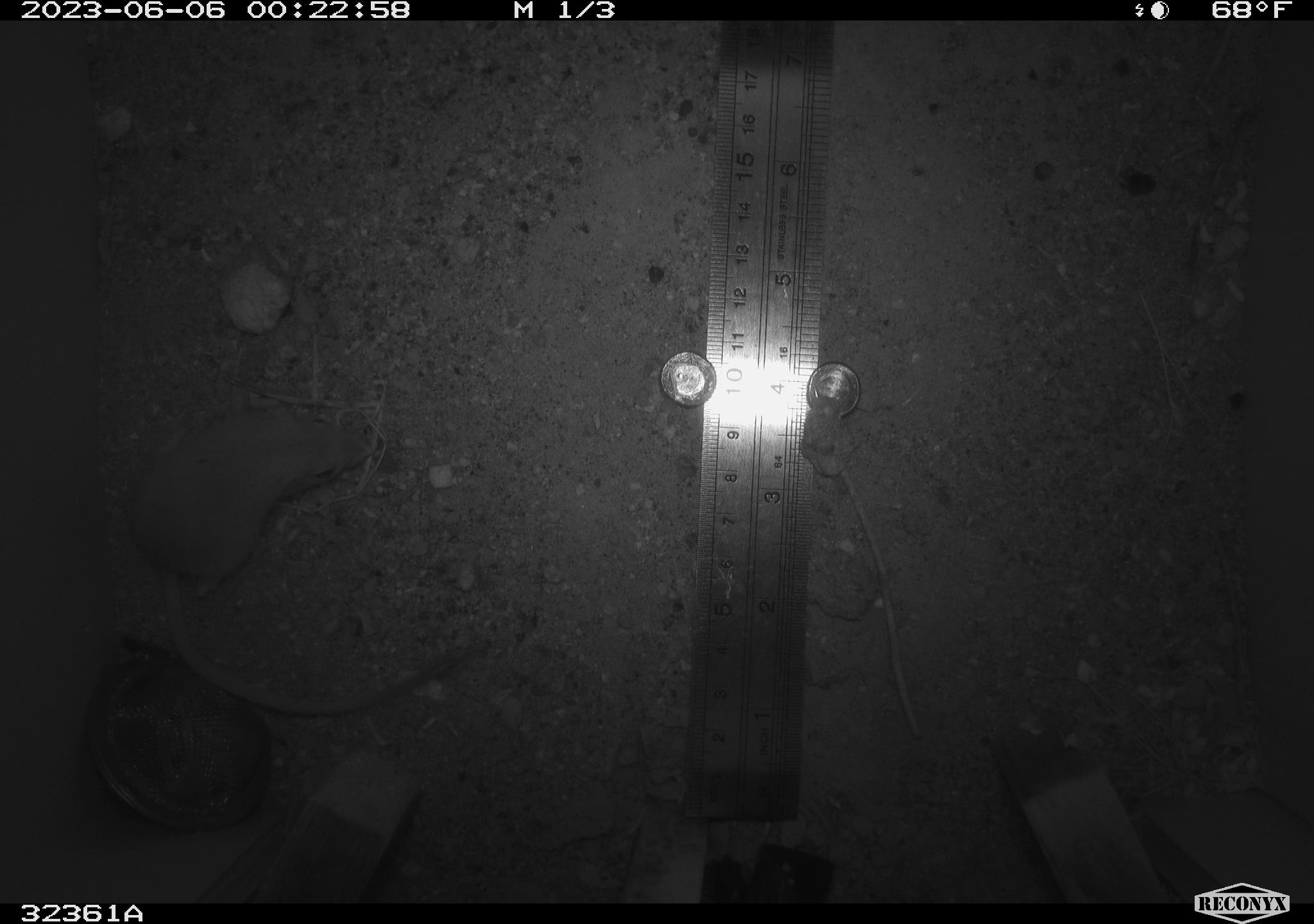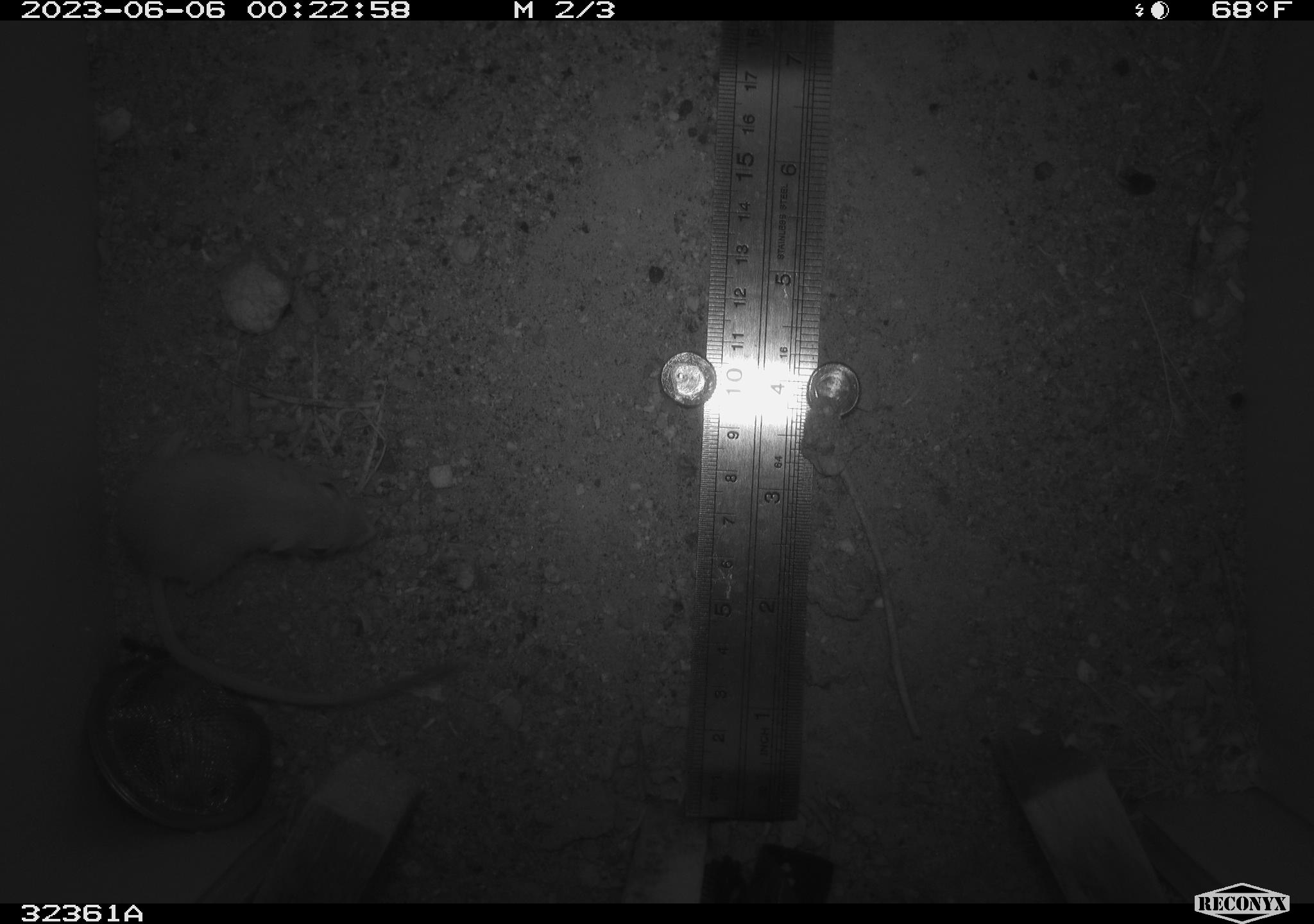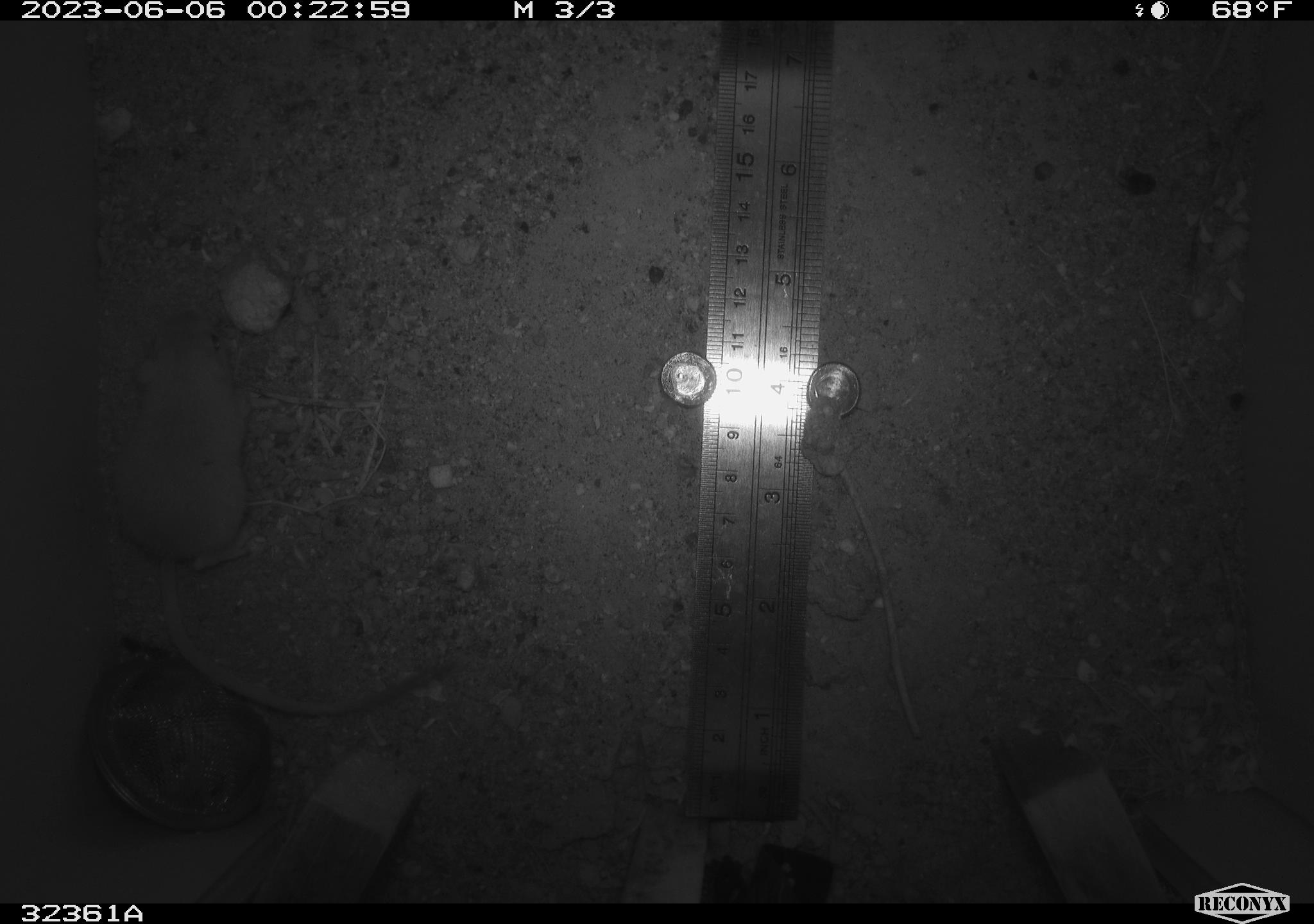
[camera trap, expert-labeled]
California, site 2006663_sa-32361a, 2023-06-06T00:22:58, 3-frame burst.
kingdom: Animalia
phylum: Chordata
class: Mammalia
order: Rodentia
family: Heteromyidae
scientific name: Heteromyidae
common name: kangaroo rats and pocket mice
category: heteromyidae family